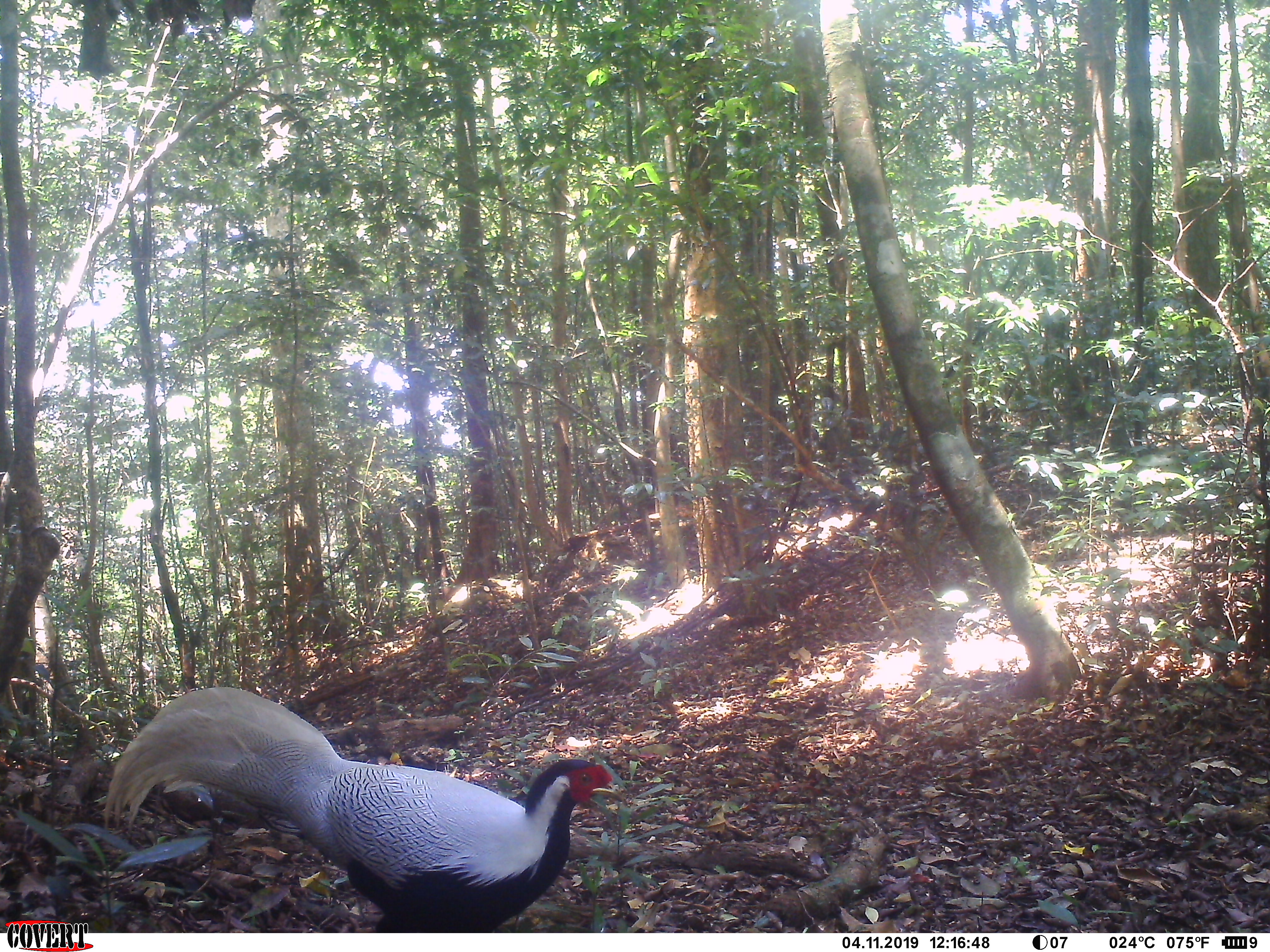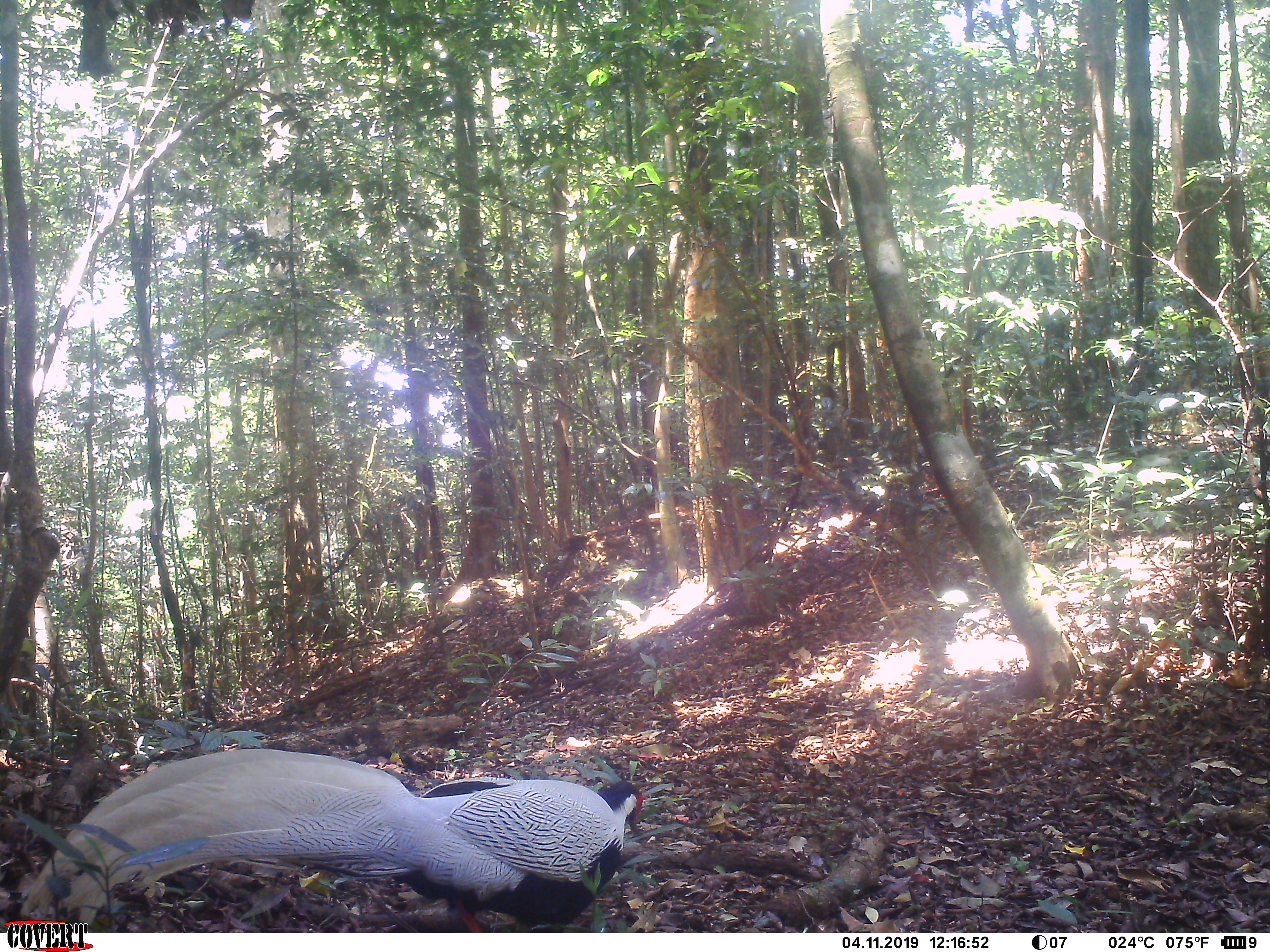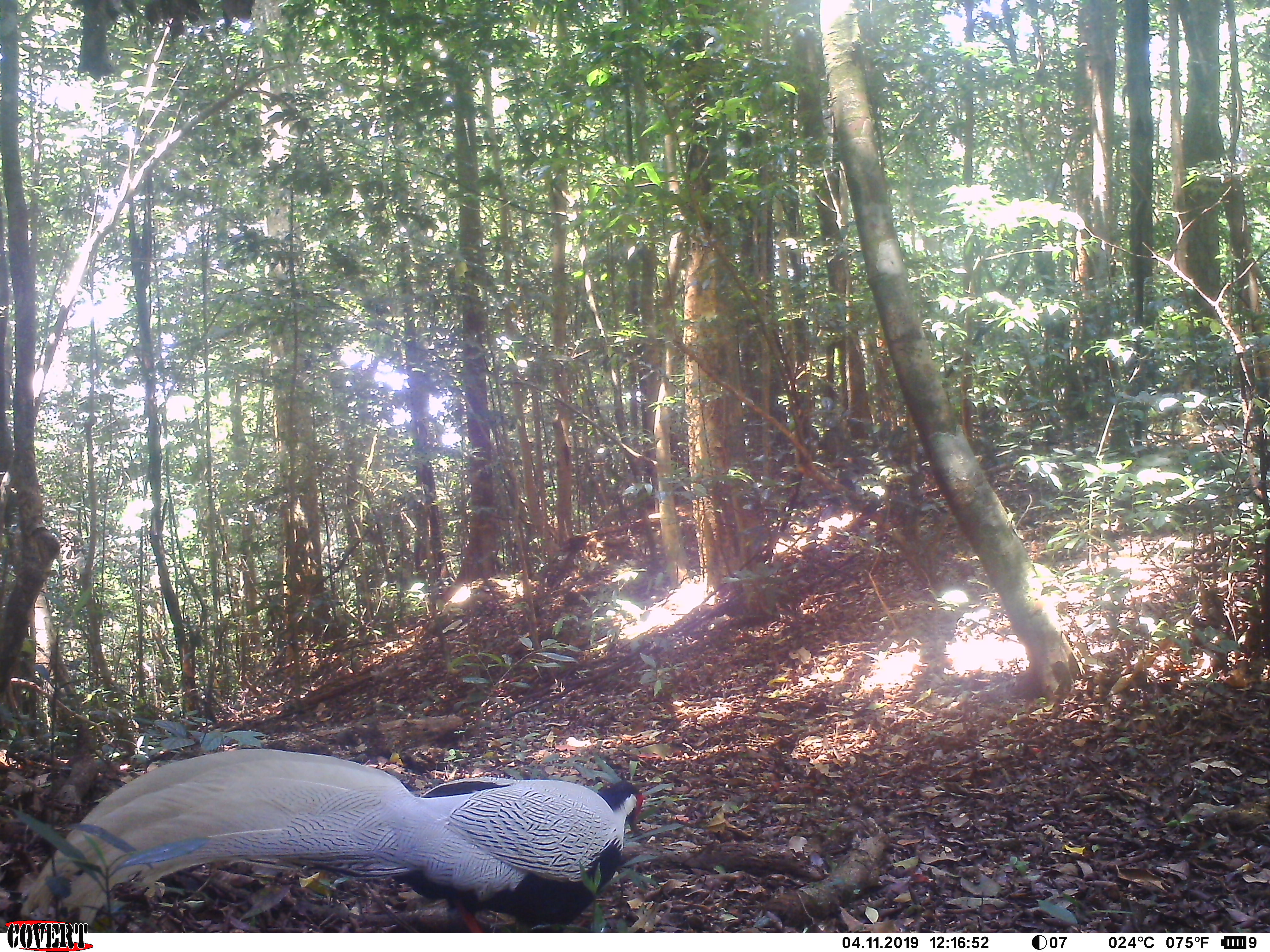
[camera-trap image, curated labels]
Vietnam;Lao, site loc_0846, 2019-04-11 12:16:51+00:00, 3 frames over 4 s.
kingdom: Animalia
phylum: Chordata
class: Aves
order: Galliformes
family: Phasianidae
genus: Lophura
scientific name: Lophura nycthemera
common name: silver pheasant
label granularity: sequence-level